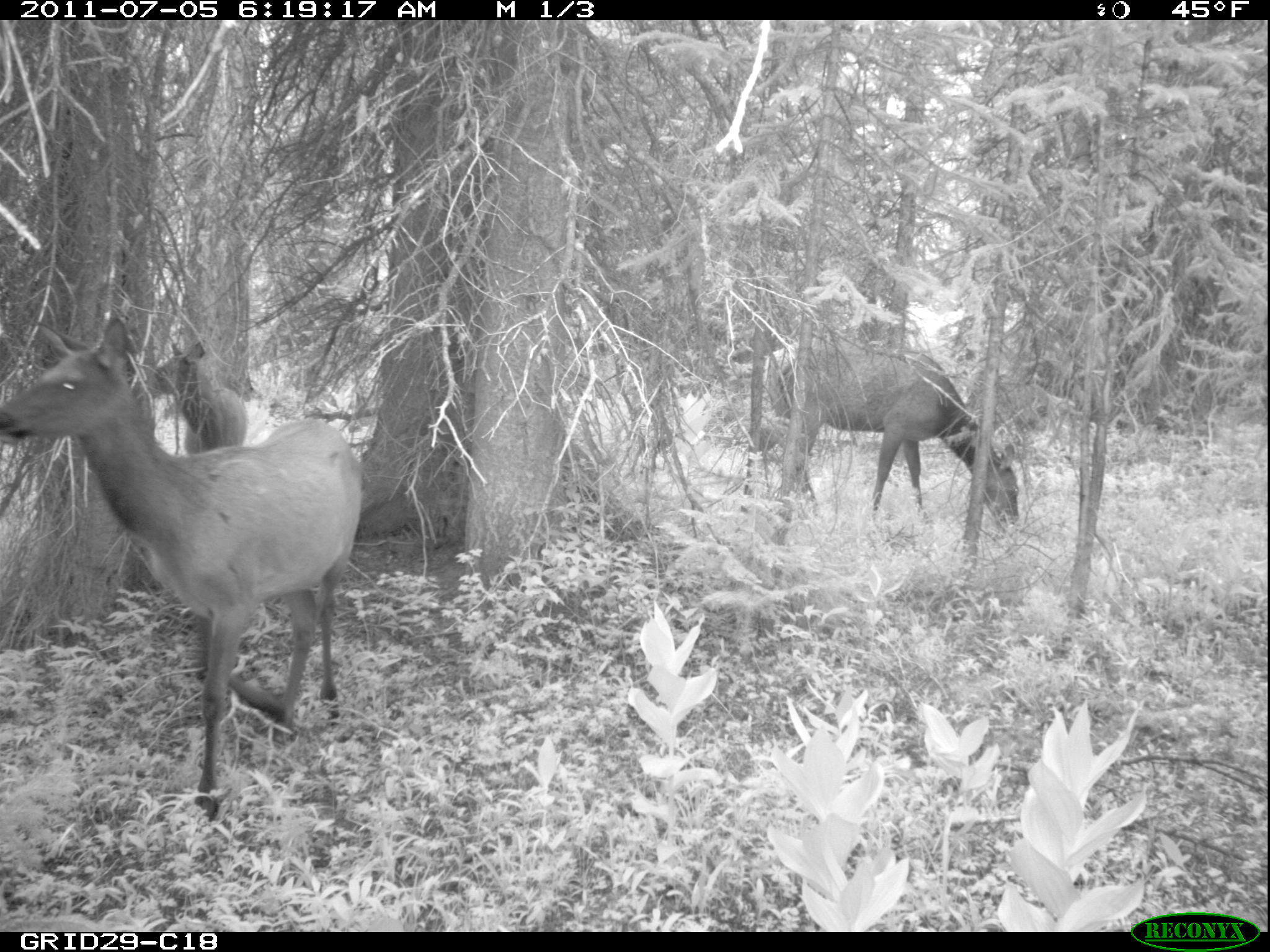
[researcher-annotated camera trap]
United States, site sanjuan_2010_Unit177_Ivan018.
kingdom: Animalia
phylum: Chordata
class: Mammalia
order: Artiodactyla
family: Cervidae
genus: Cervus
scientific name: Cervus elaphus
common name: red deer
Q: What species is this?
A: Cervus elaphus (red deer).